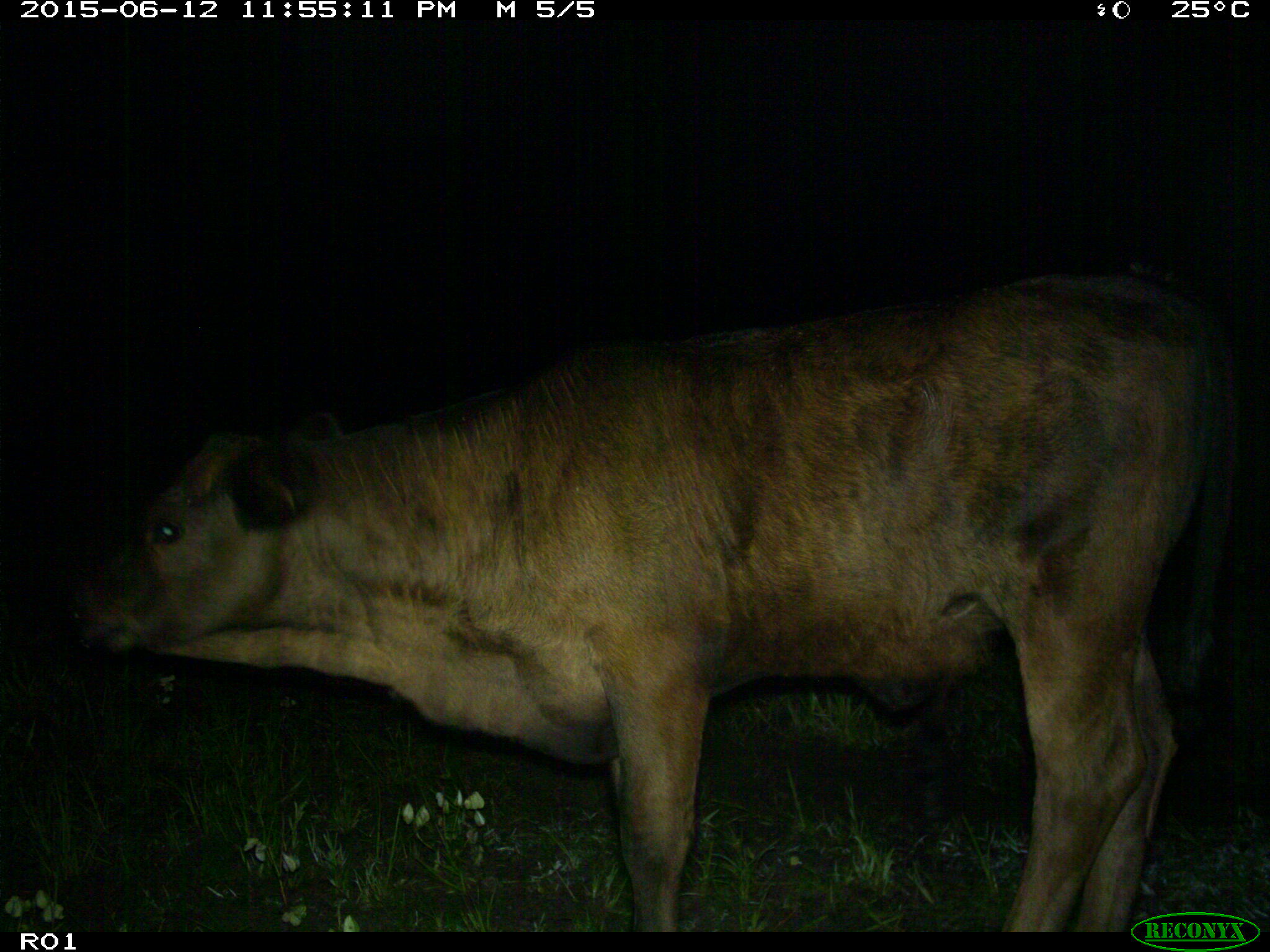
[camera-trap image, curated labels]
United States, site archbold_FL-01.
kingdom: Animalia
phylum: Chordata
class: Mammalia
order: Artiodactyla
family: Bovidae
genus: Bos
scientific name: Bos taurus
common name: domestic cow